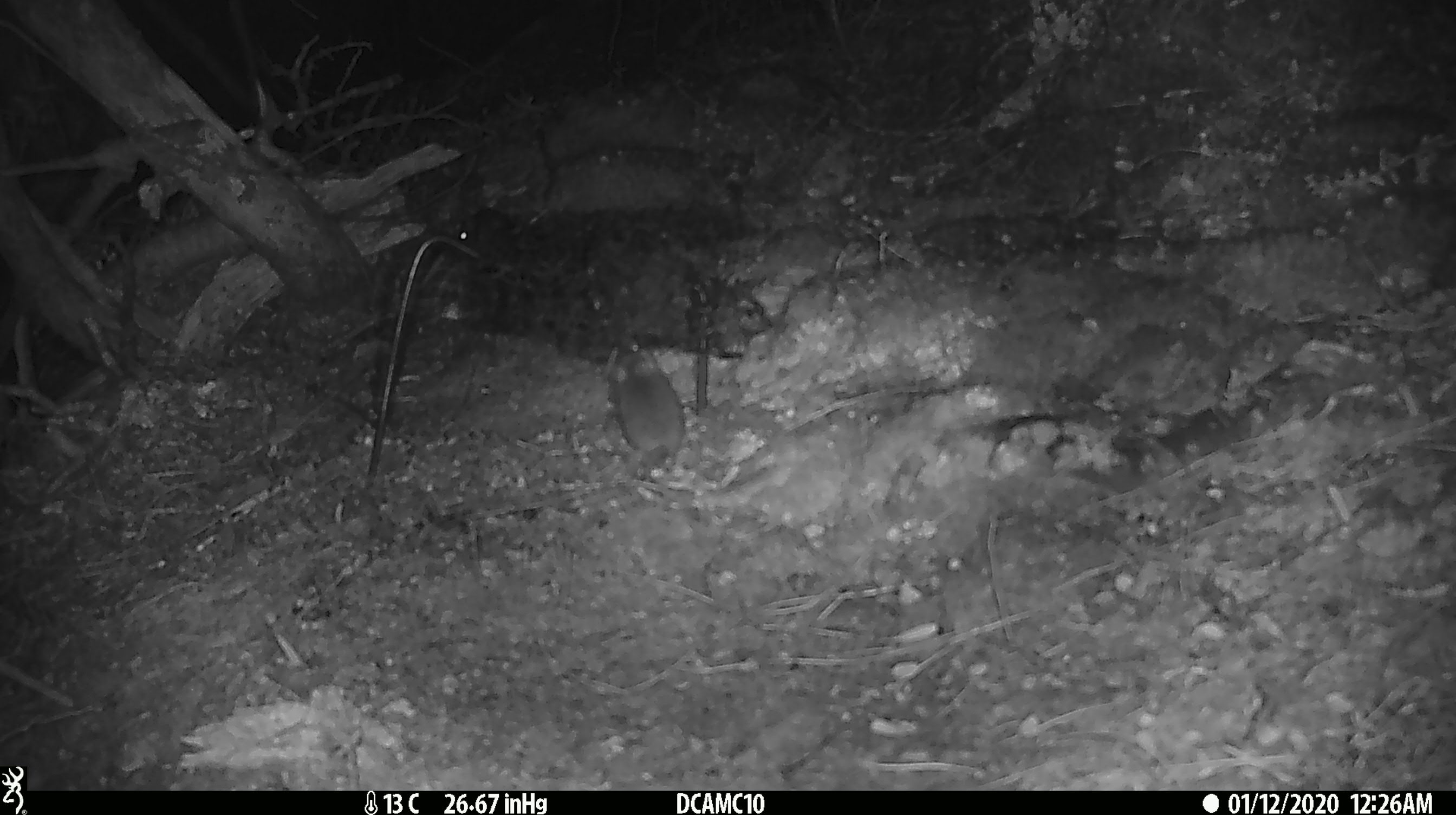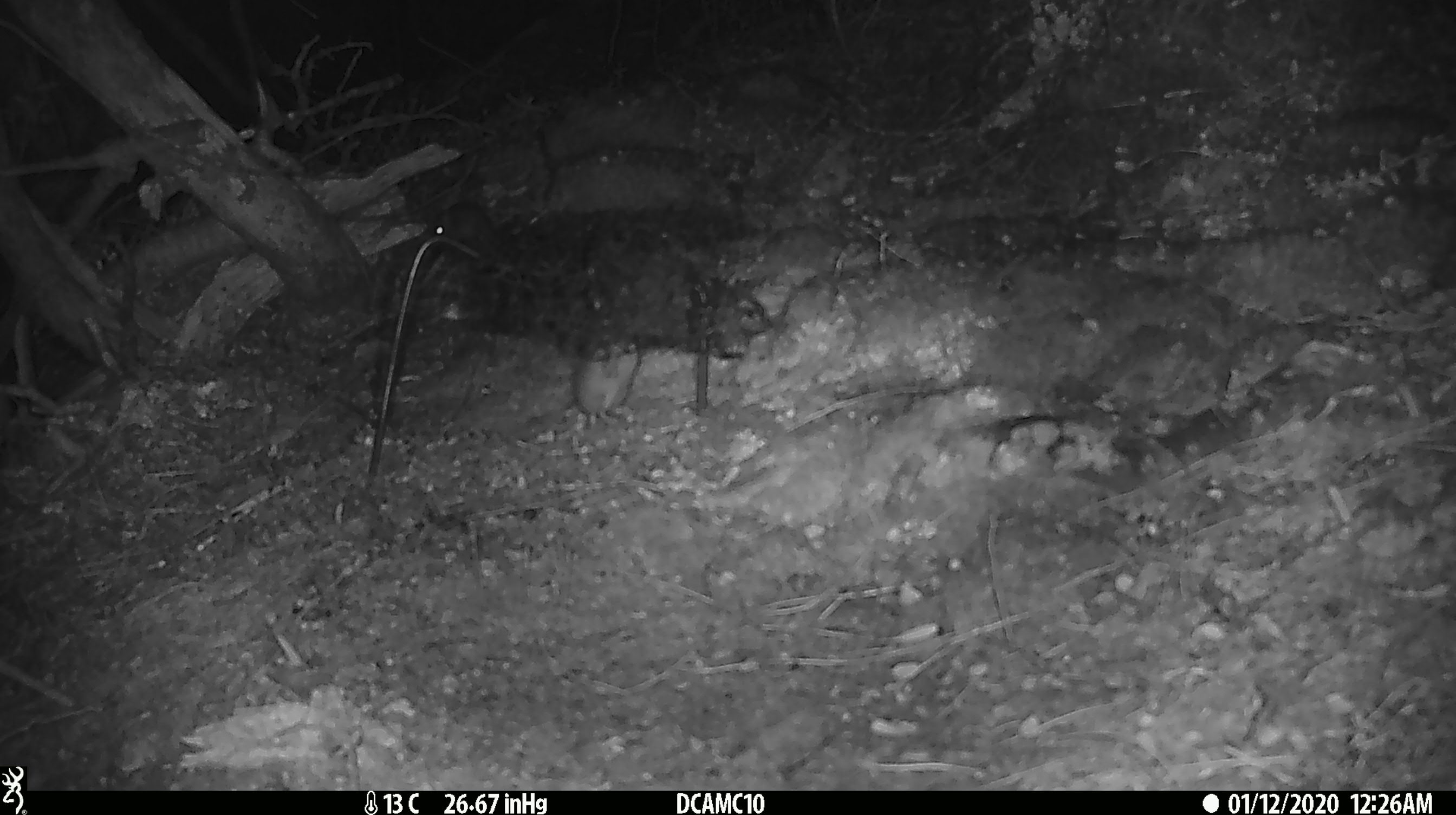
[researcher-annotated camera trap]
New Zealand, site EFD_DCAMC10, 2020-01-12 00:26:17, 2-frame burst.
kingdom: Animalia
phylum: Chordata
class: Mammalia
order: Rodentia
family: Muridae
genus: Mus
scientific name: Mus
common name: mouse